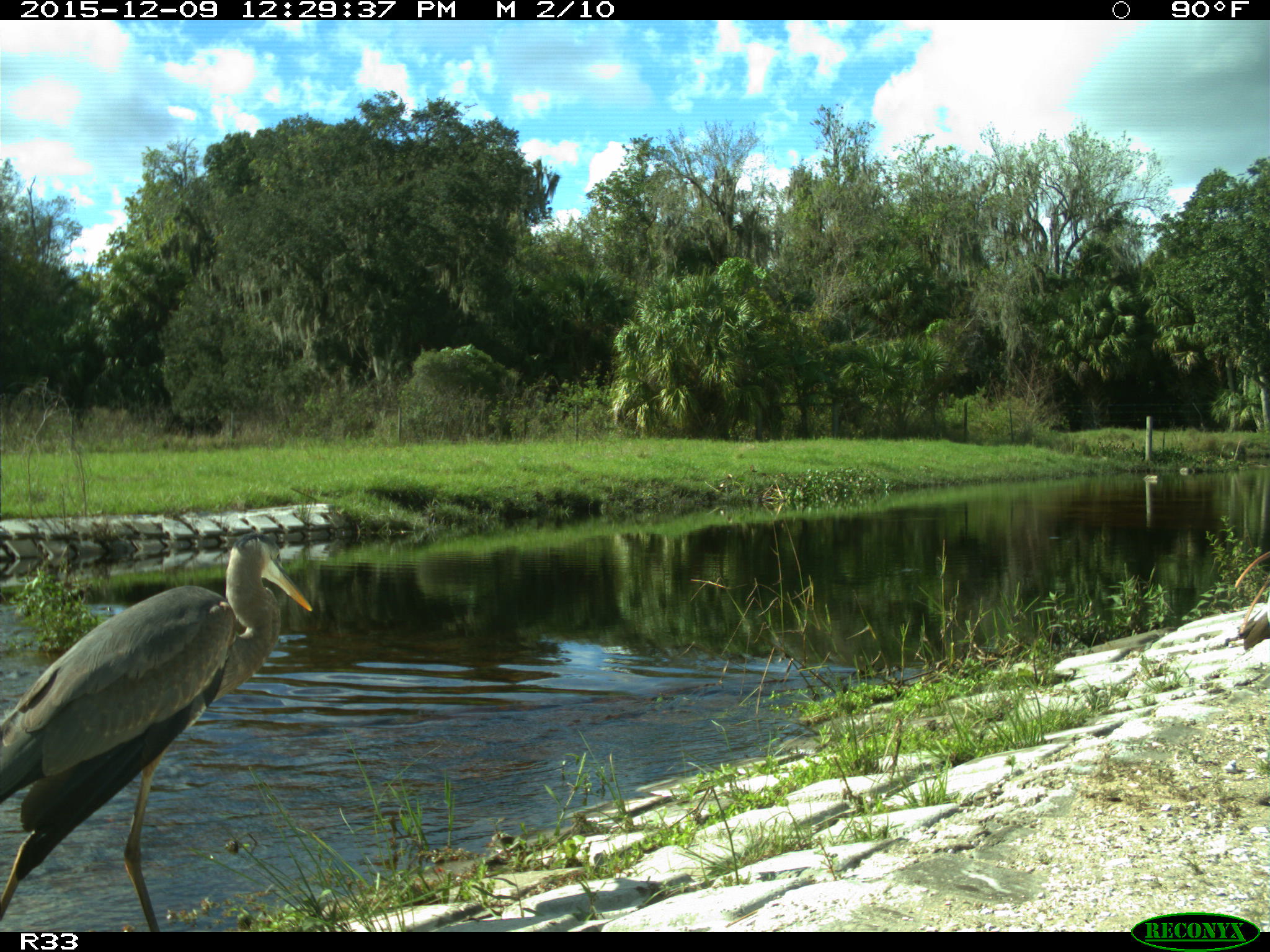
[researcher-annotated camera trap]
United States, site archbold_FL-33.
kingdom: Animalia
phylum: Chordata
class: Aves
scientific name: Aves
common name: birds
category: unidentified bird